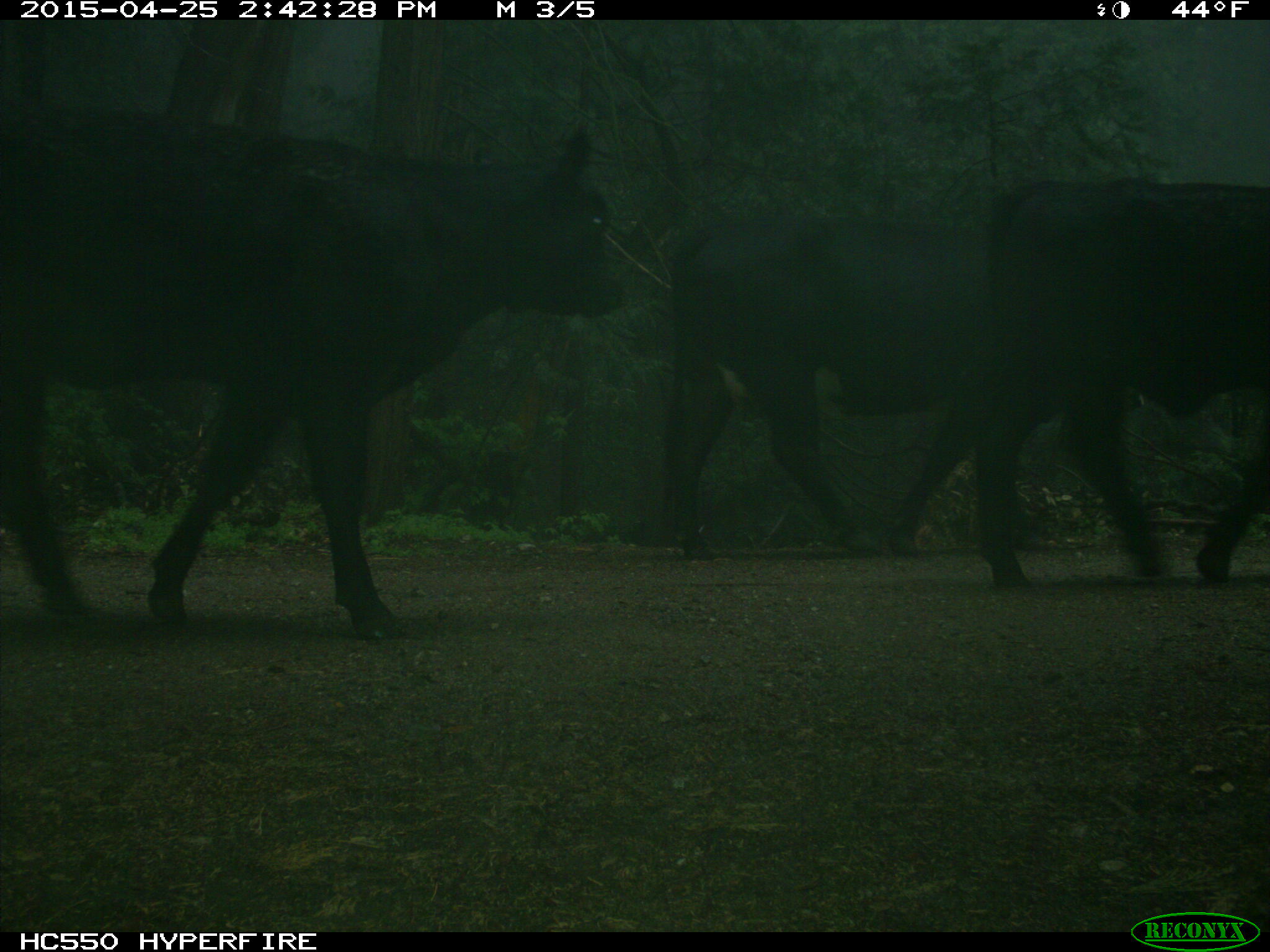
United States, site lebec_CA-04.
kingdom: Animalia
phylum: Chordata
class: Mammalia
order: Artiodactyla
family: Bovidae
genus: Bos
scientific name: Bos taurus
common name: domestic cow